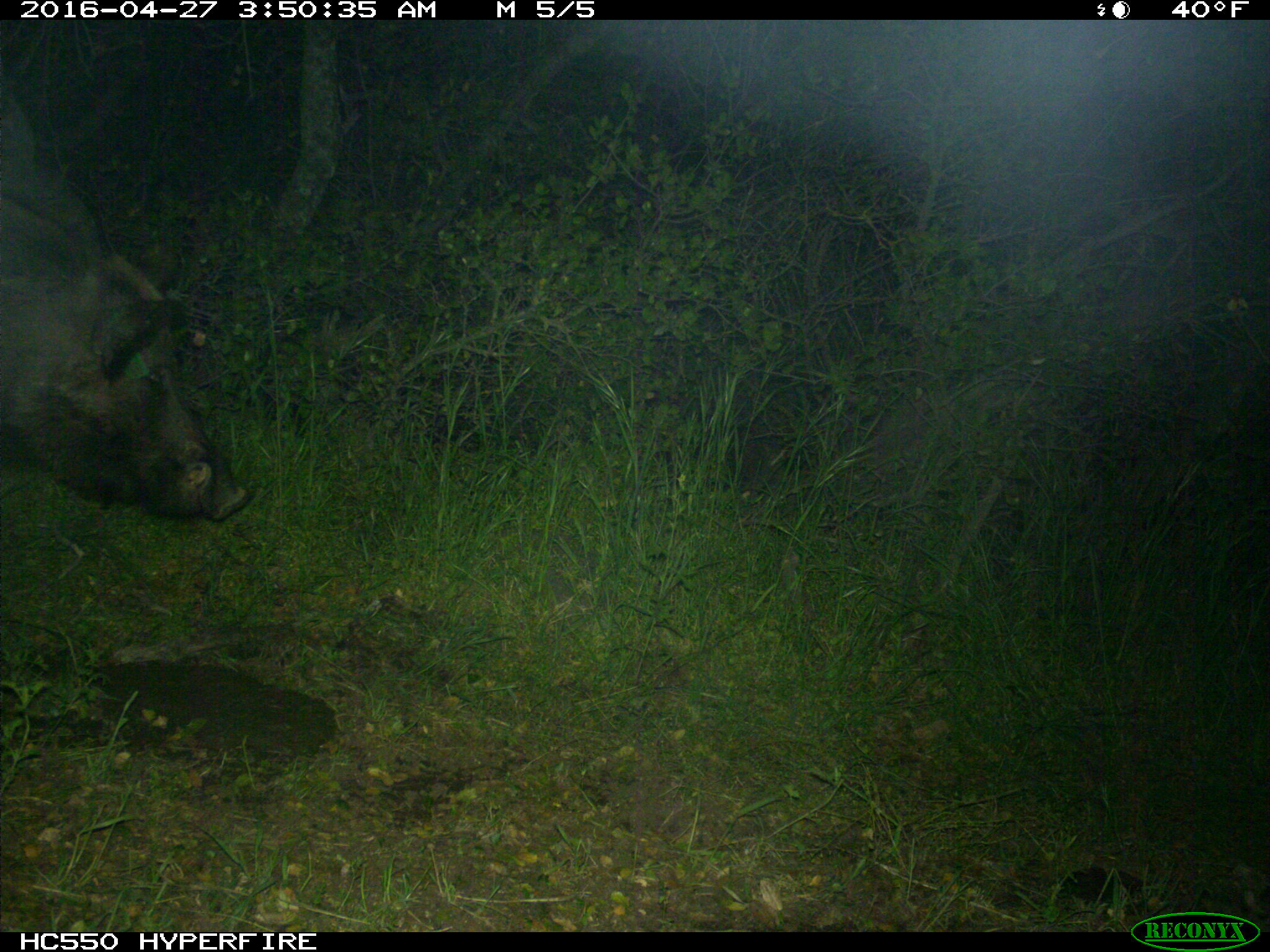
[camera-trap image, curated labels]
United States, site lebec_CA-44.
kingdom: Animalia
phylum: Chordata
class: Mammalia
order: Artiodactyla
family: Suidae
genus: Sus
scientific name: Sus scrofa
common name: wild boar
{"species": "Sus scrofa (wild boar)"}